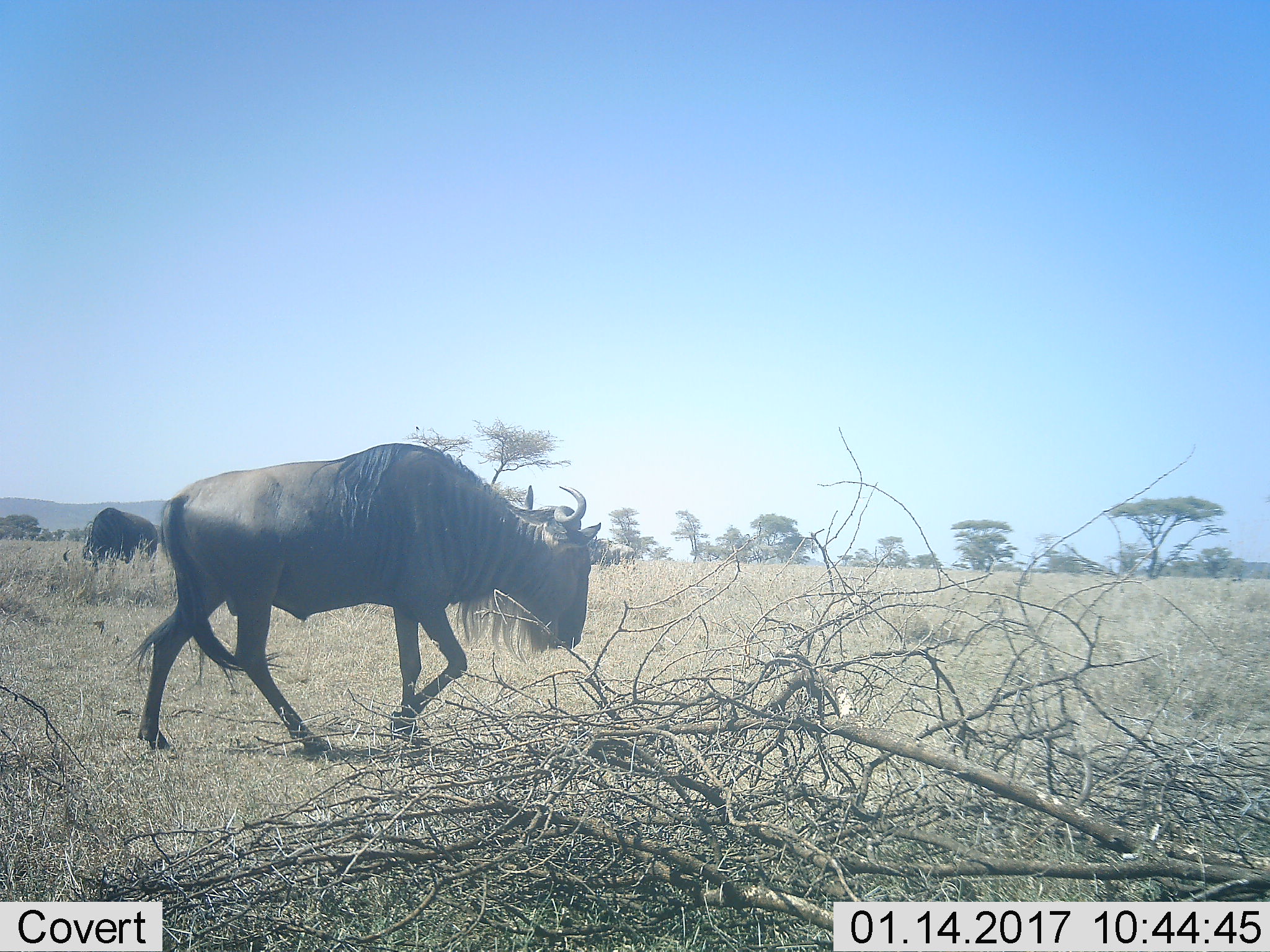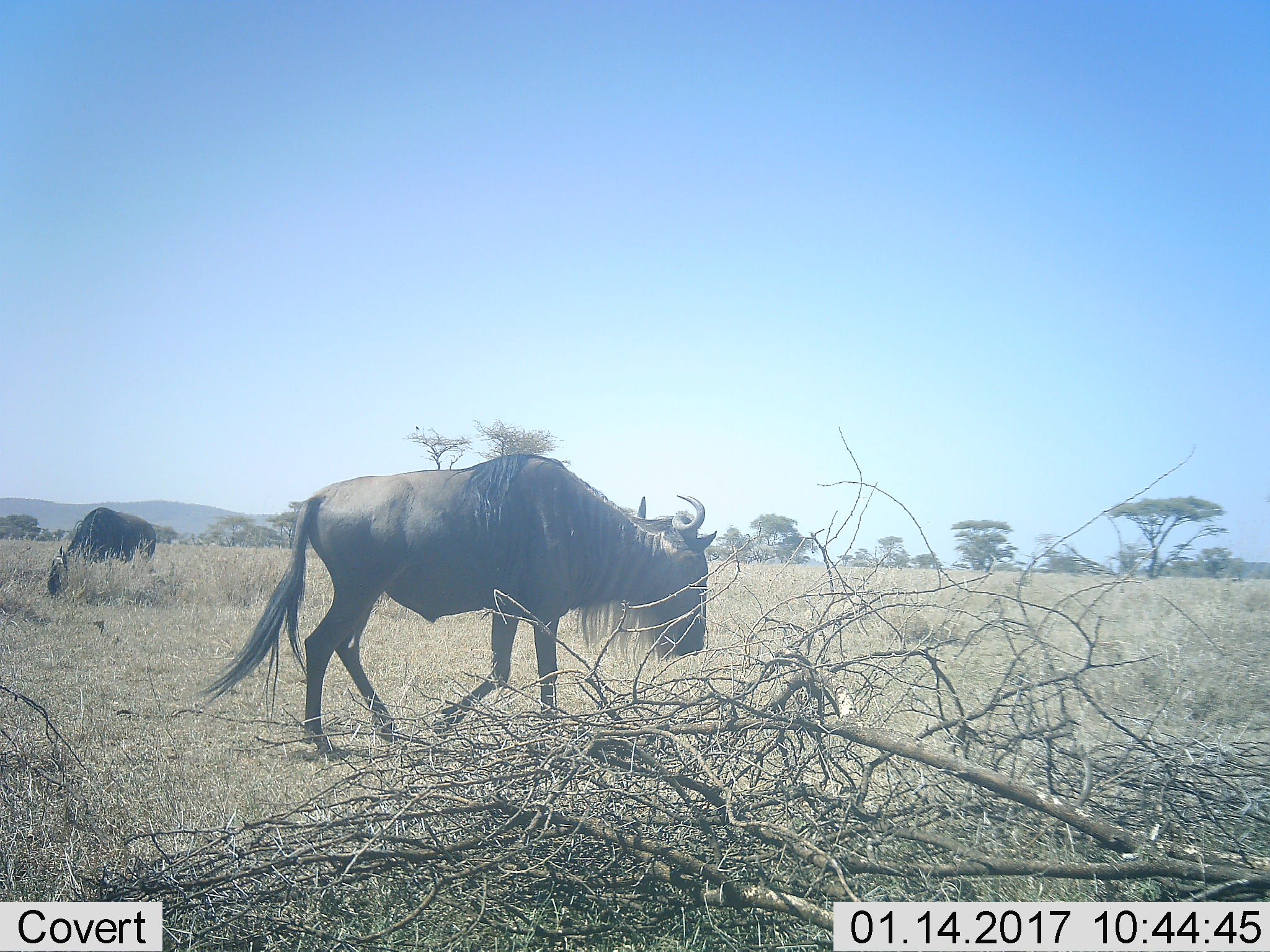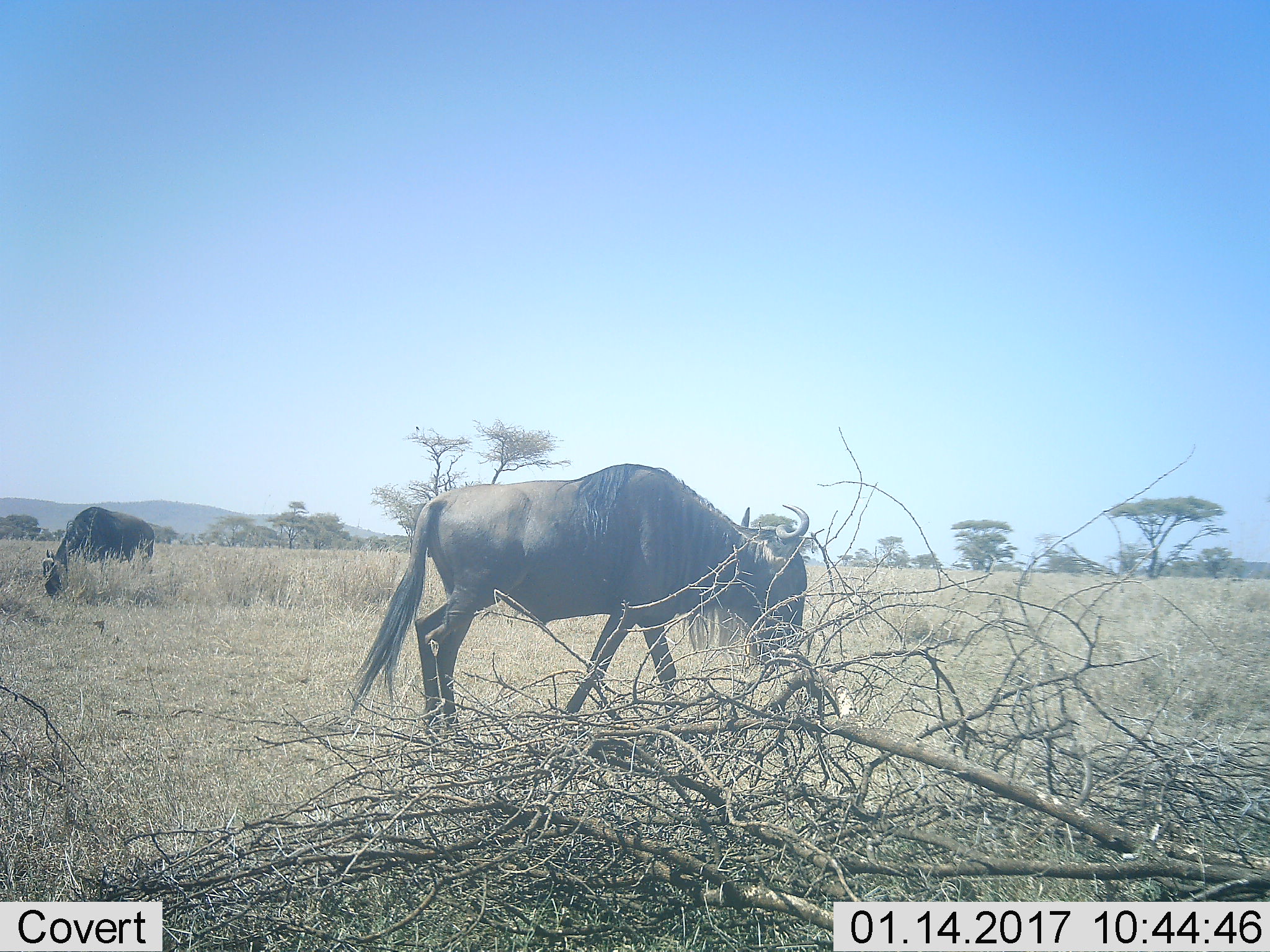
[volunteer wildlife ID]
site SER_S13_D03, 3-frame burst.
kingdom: Animalia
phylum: Chordata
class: Mammalia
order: Artiodactyla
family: Bovidae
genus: Connochaetes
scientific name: Connochaetes taurinus taurinus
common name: blue wildebeest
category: wildebeestblue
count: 2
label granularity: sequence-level